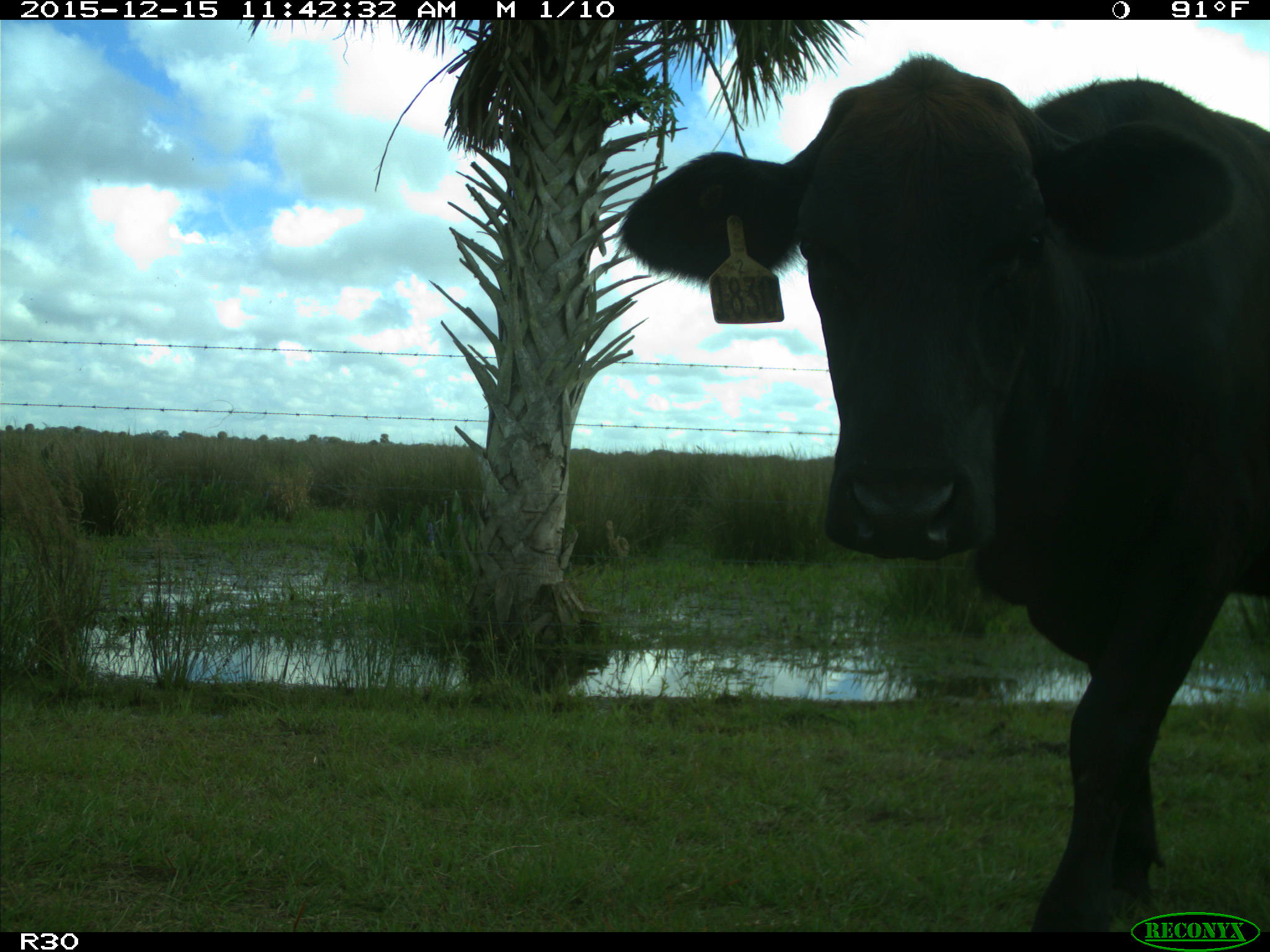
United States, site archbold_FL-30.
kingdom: Animalia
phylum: Chordata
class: Mammalia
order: Artiodactyla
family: Bovidae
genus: Bos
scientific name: Bos taurus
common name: domestic cow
Bos taurus (domestic cow).